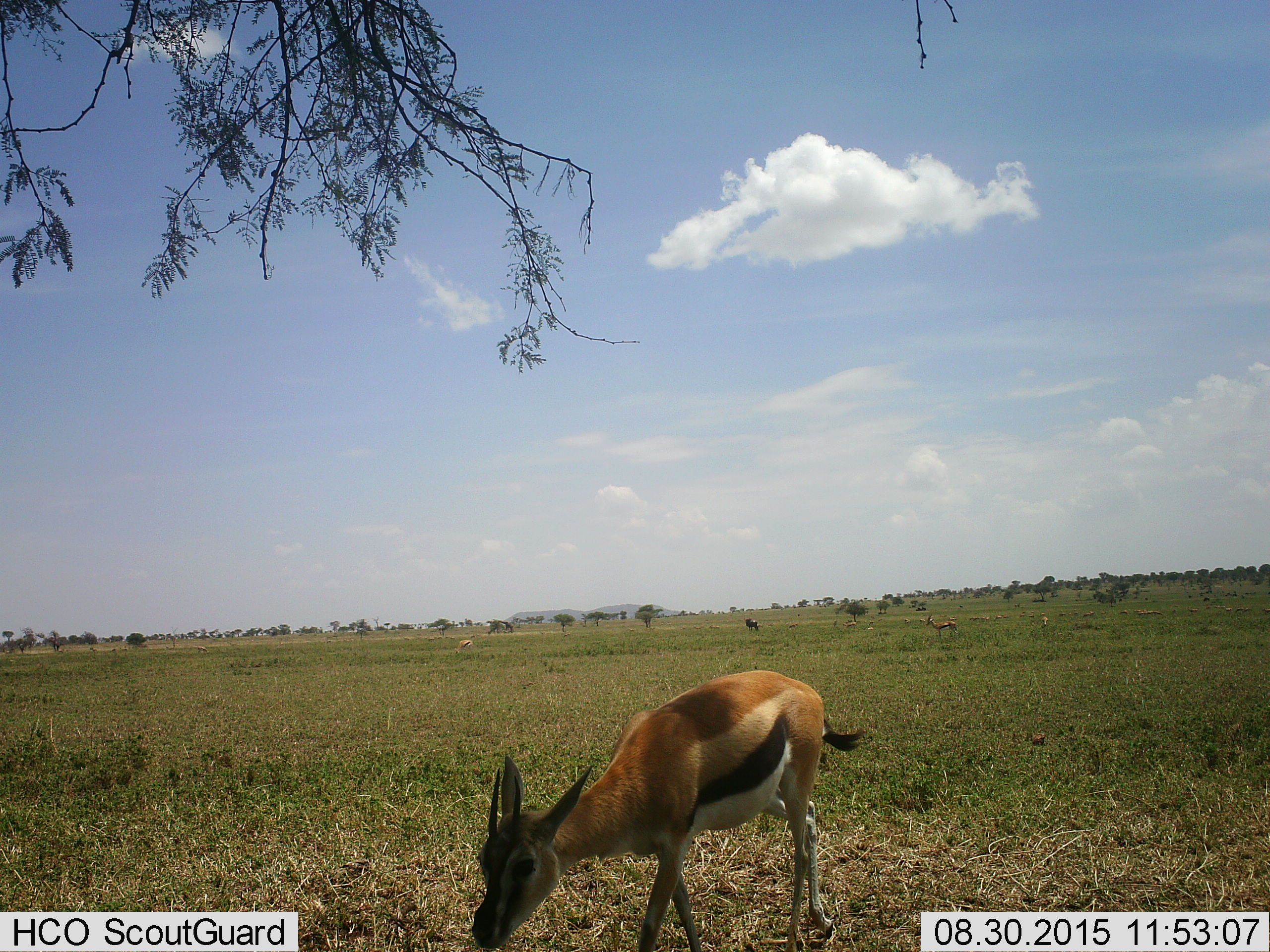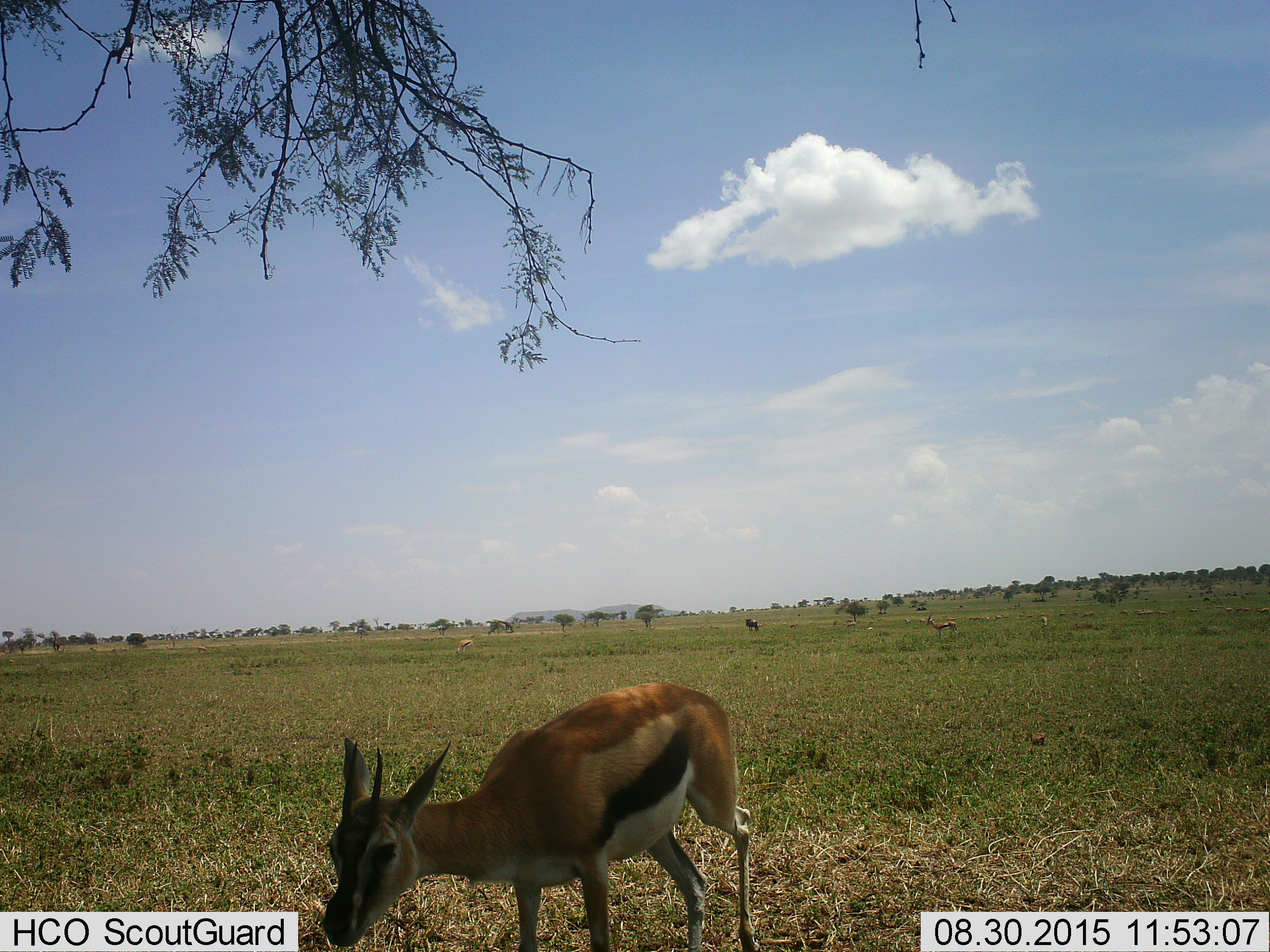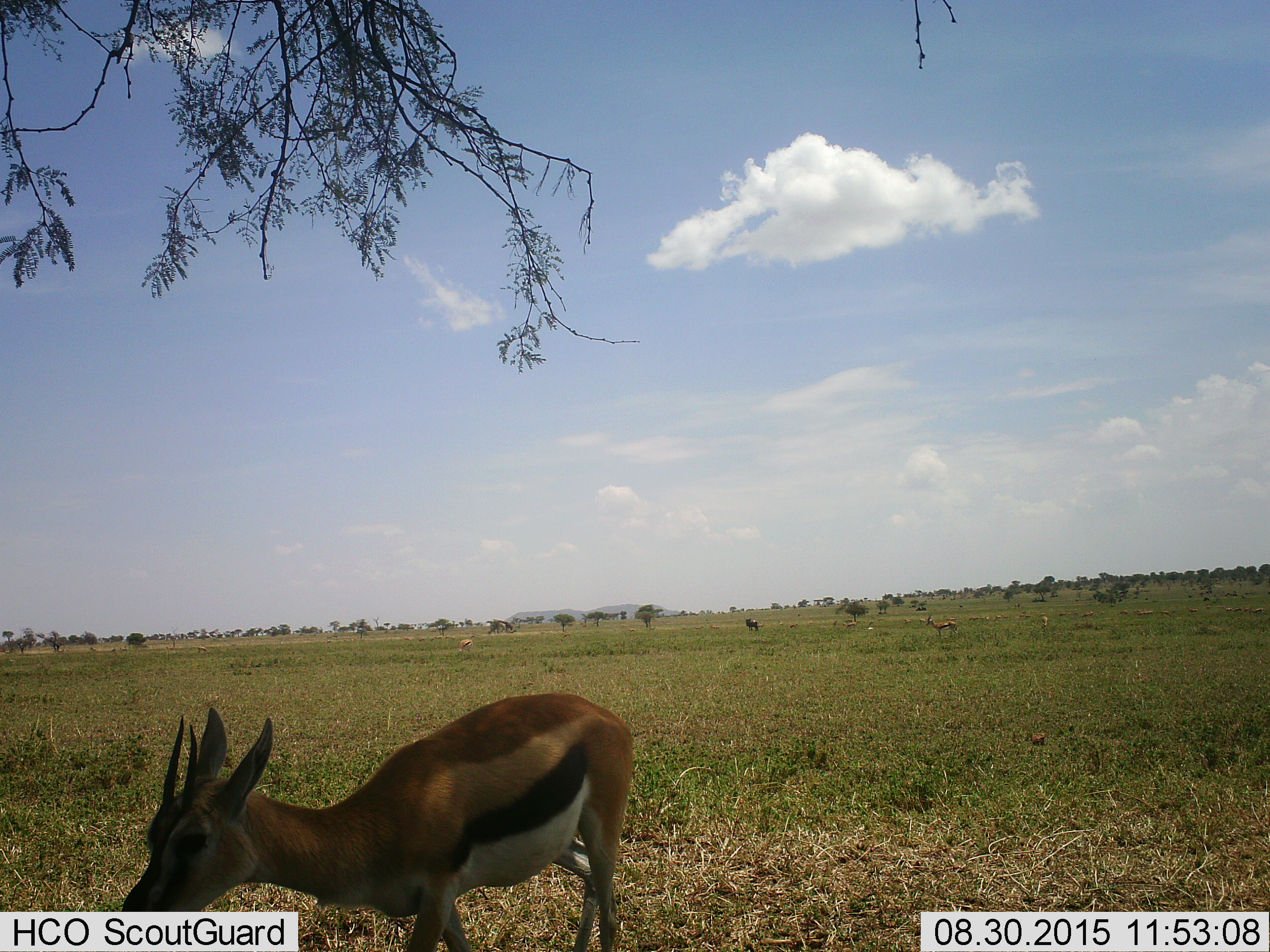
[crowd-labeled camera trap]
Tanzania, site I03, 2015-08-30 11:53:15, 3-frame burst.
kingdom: Animalia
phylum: Chordata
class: Mammalia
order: Artiodactyla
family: Bovidae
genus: Eudorcas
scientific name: Eudorcas thomsonii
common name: thomson's gazelle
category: gazellethomsons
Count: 11-50.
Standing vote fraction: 67%.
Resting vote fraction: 0%.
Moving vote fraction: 56%.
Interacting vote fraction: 0%.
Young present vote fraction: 0%.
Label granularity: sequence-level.